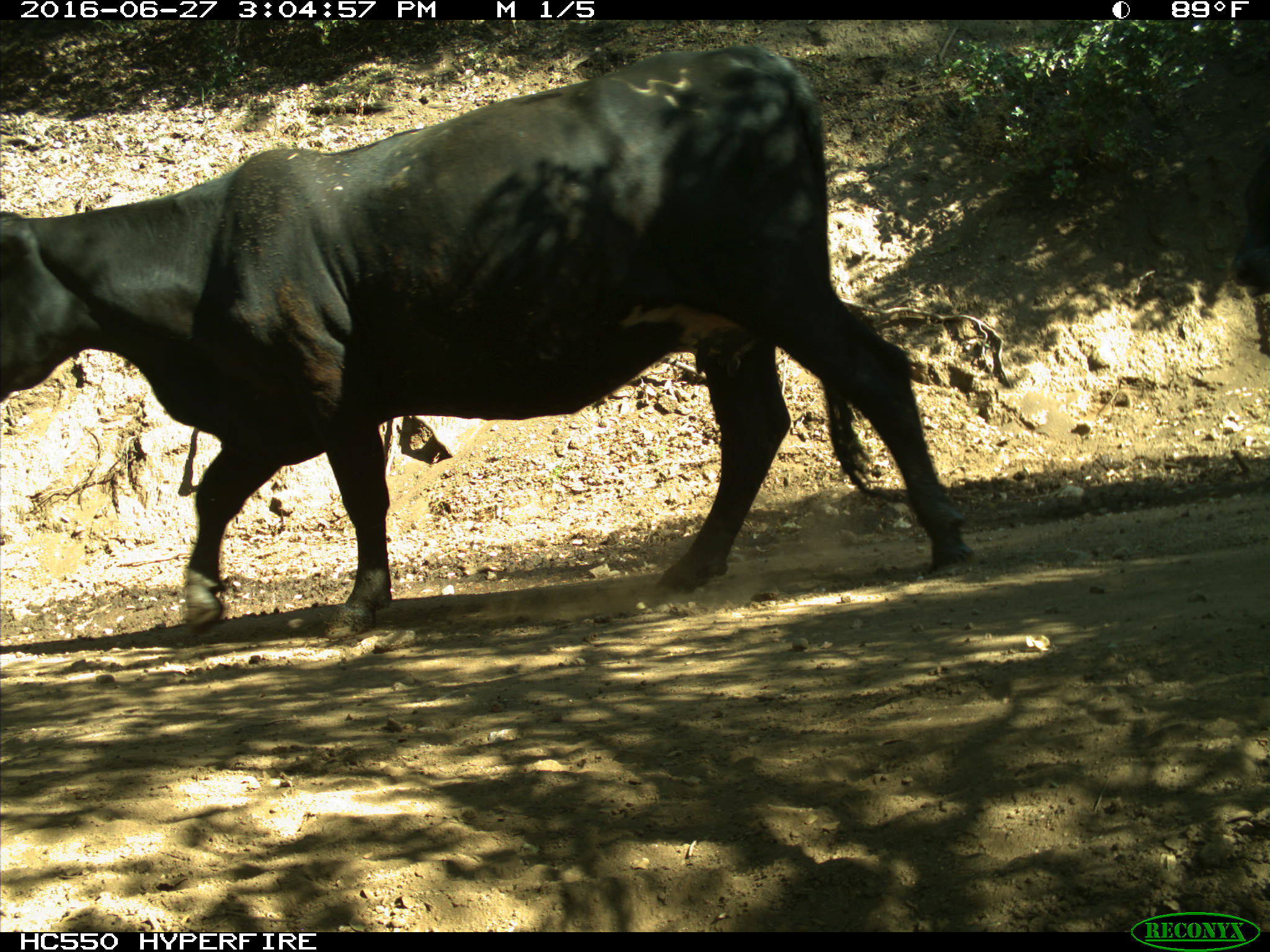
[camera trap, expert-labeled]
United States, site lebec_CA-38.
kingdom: Animalia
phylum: Chordata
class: Mammalia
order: Artiodactyla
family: Bovidae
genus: Bos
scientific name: Bos taurus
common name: domestic cow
Bos taurus (domestic cow).